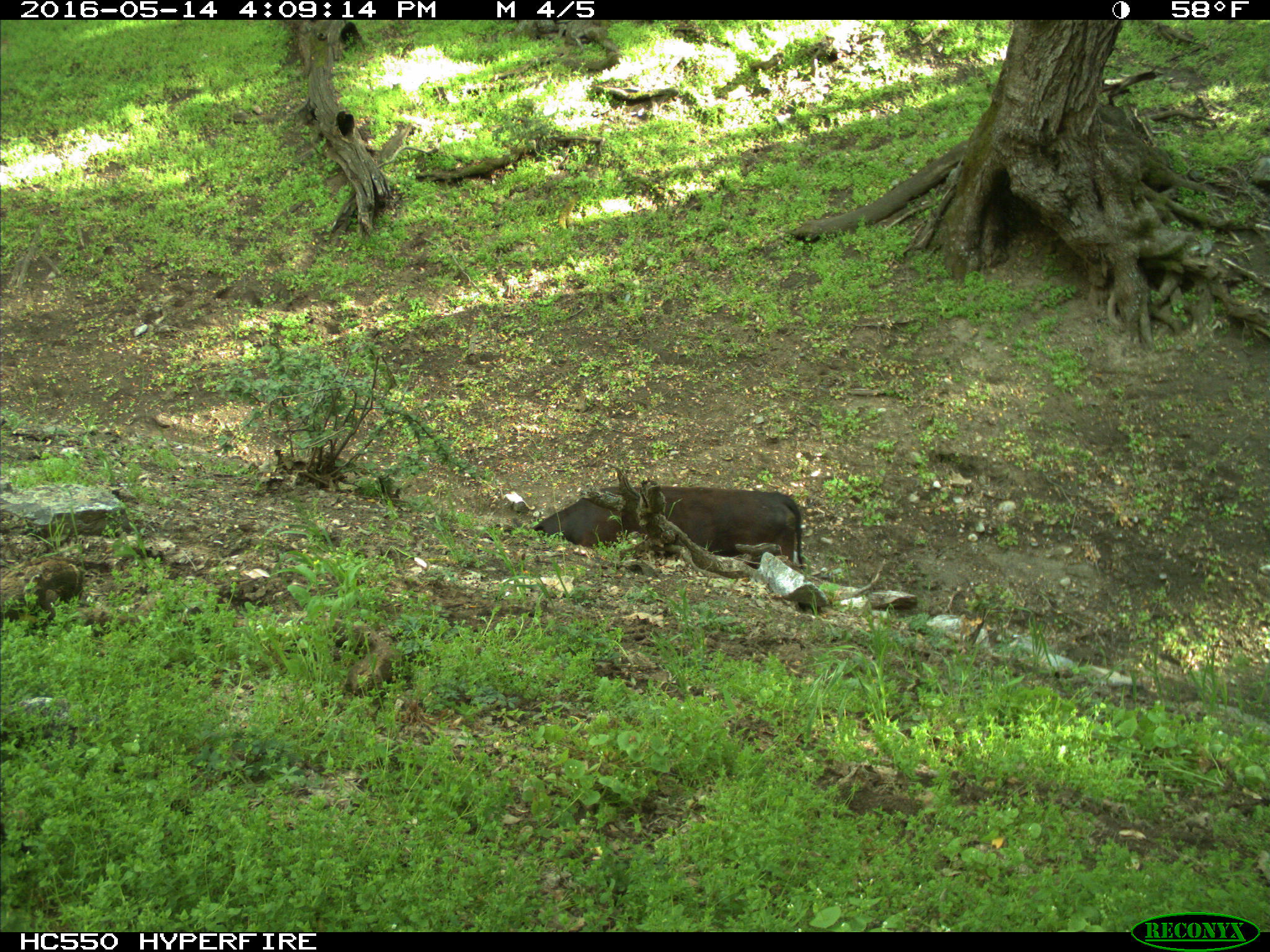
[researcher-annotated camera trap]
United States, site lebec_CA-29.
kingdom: Animalia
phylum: Chordata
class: Mammalia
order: Artiodactyla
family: Bovidae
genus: Bos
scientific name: Bos taurus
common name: domestic cow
Bos taurus (domestic cow).